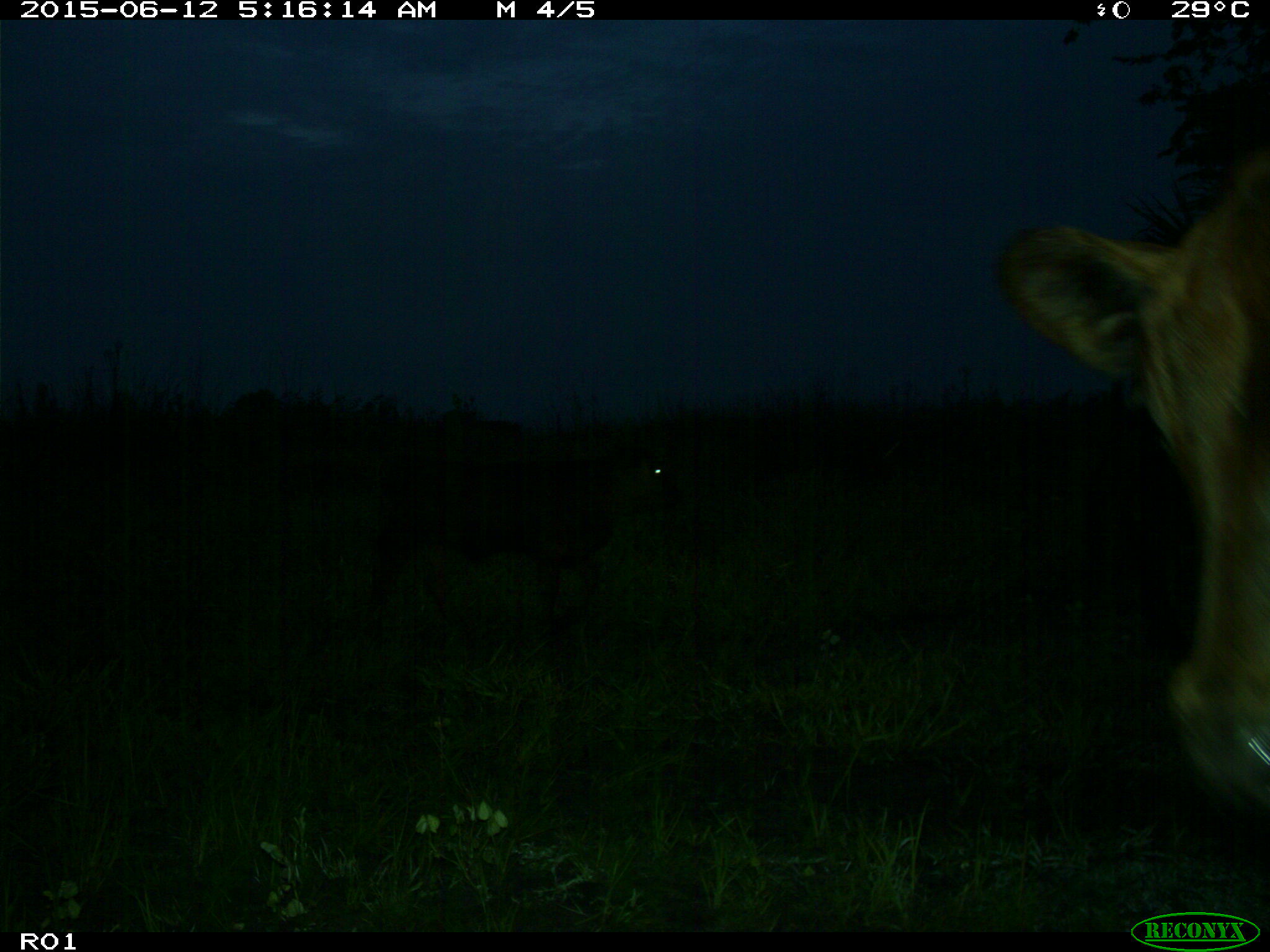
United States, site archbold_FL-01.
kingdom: Animalia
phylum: Chordata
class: Mammalia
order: Artiodactyla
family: Bovidae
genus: Bos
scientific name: Bos taurus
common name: domestic cow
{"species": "Bos taurus (domestic cow)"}